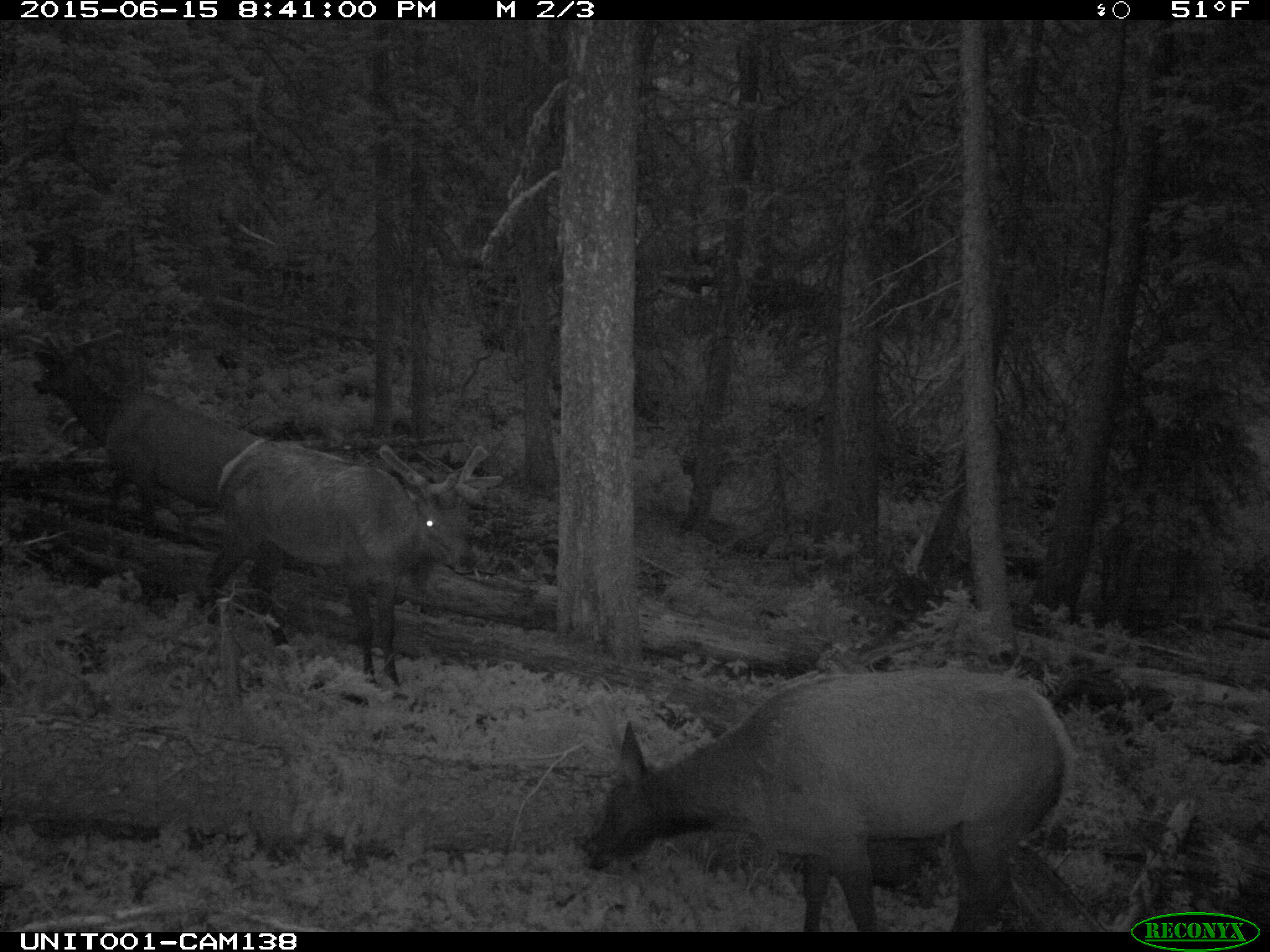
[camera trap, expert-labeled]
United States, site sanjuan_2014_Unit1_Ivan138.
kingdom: Animalia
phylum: Chordata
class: Mammalia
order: Artiodactyla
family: Cervidae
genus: Cervus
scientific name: Cervus elaphus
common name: red deer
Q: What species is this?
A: Cervus elaphus (red deer).